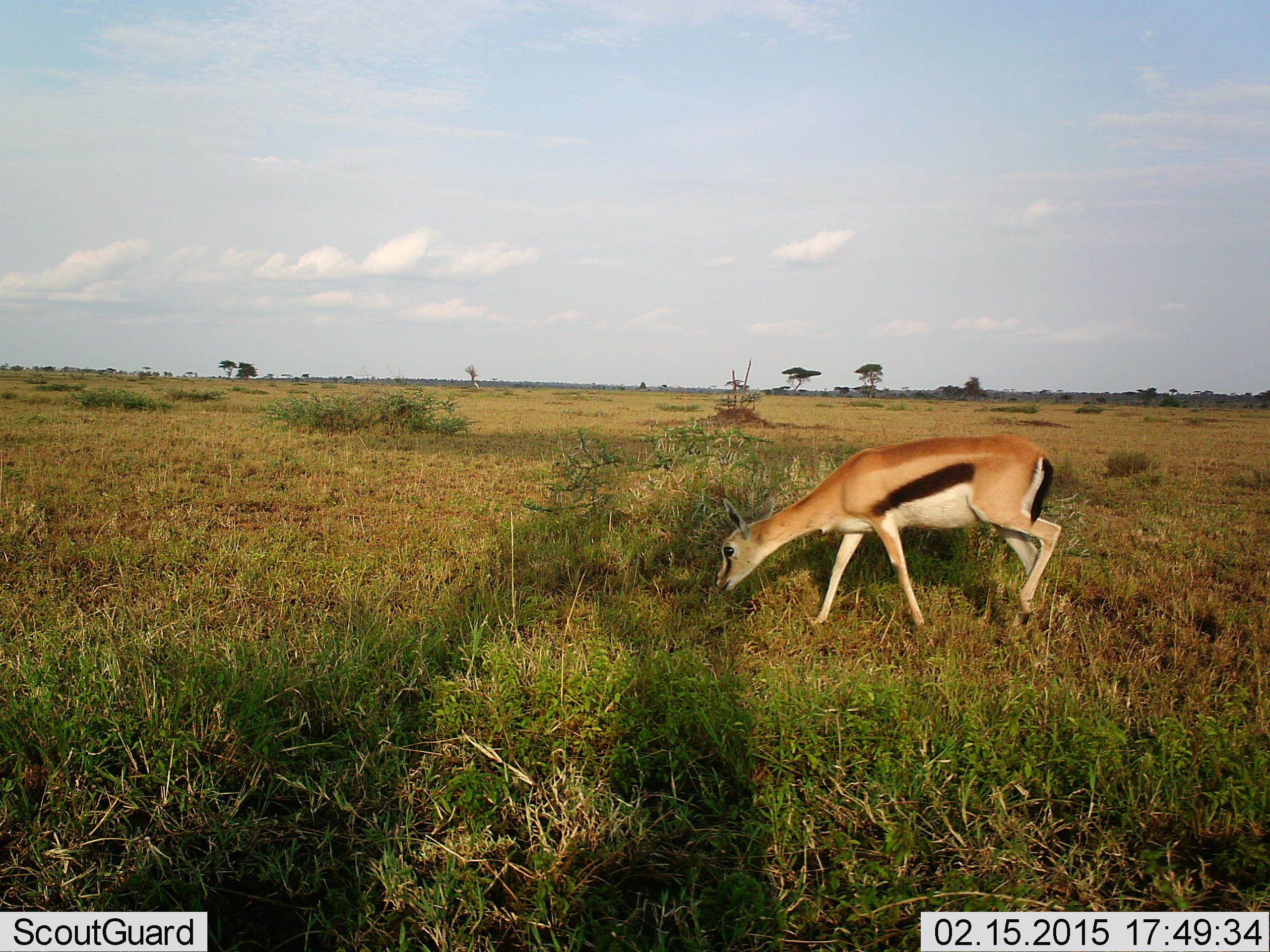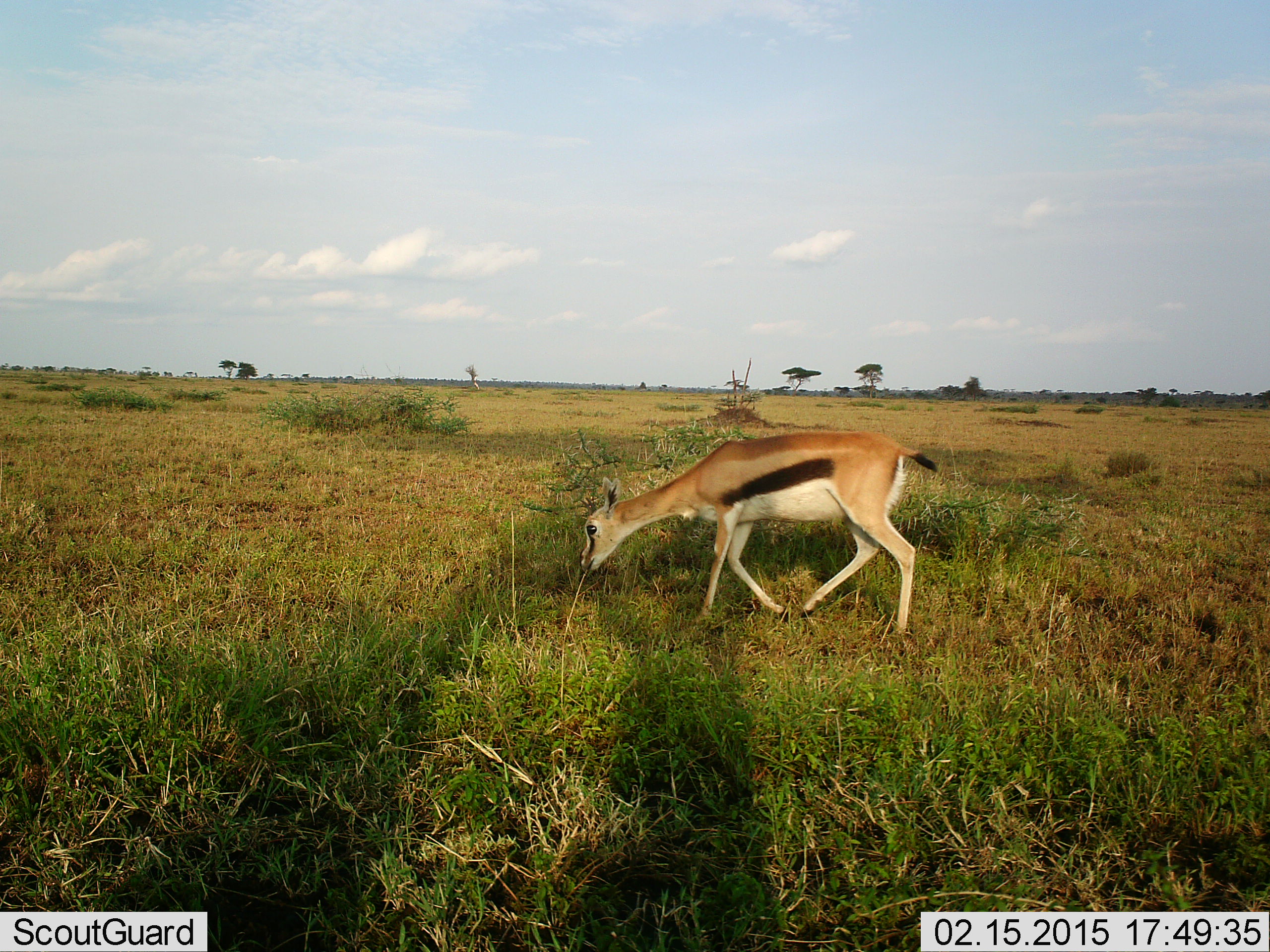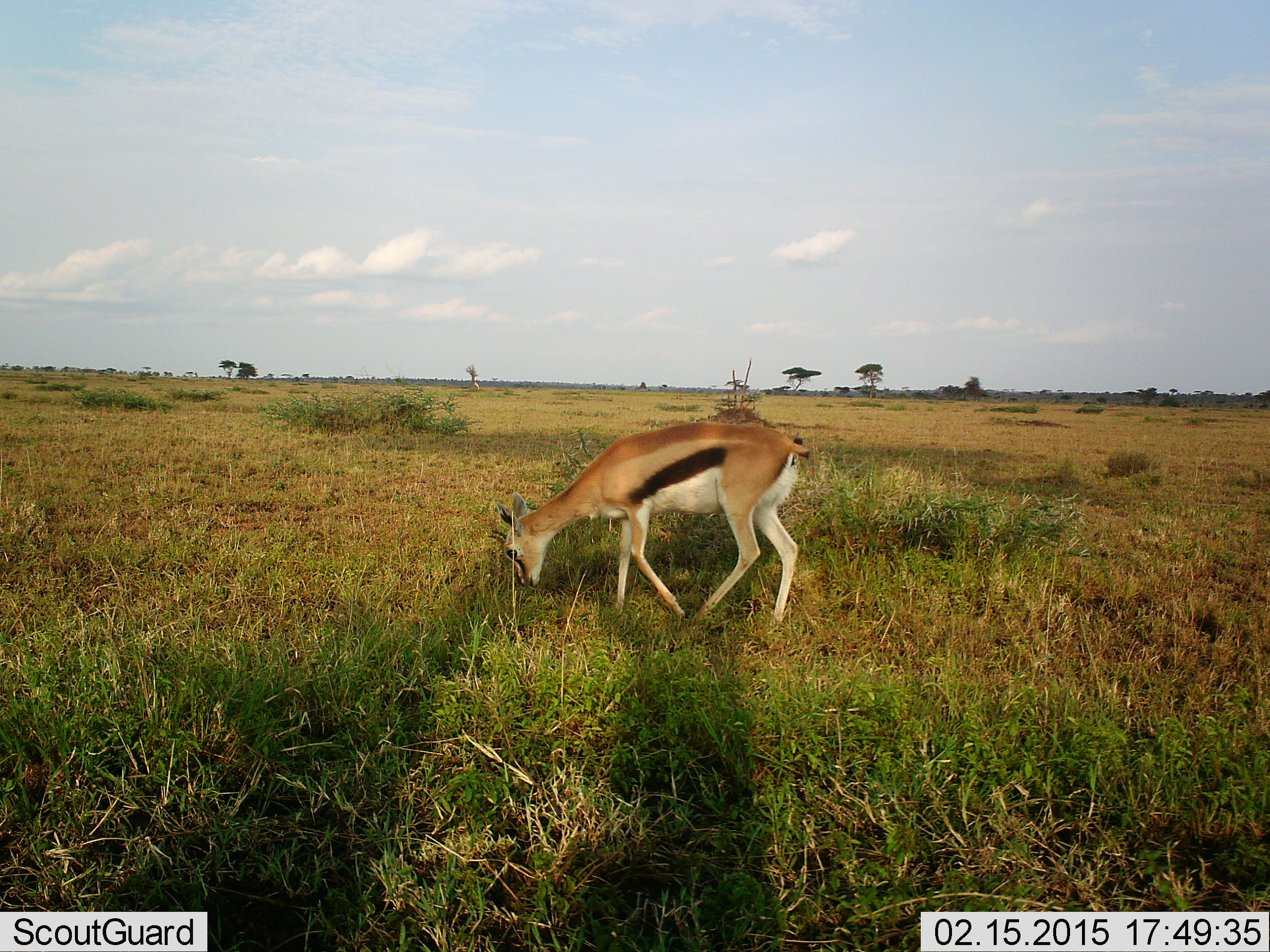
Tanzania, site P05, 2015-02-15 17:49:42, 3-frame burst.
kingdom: Animalia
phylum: Chordata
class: Mammalia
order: Artiodactyla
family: Bovidae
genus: Eudorcas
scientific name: Eudorcas thomsonii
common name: thomson's gazelle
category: gazellethomsons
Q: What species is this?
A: Gazellethomsons (thomson's gazelle) (Eudorcas thomsonii).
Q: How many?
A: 1.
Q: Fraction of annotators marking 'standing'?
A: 10%.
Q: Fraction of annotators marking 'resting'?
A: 0%.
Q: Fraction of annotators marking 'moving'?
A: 90%.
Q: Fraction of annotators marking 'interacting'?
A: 0%.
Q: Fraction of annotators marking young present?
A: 0%.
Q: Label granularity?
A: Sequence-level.